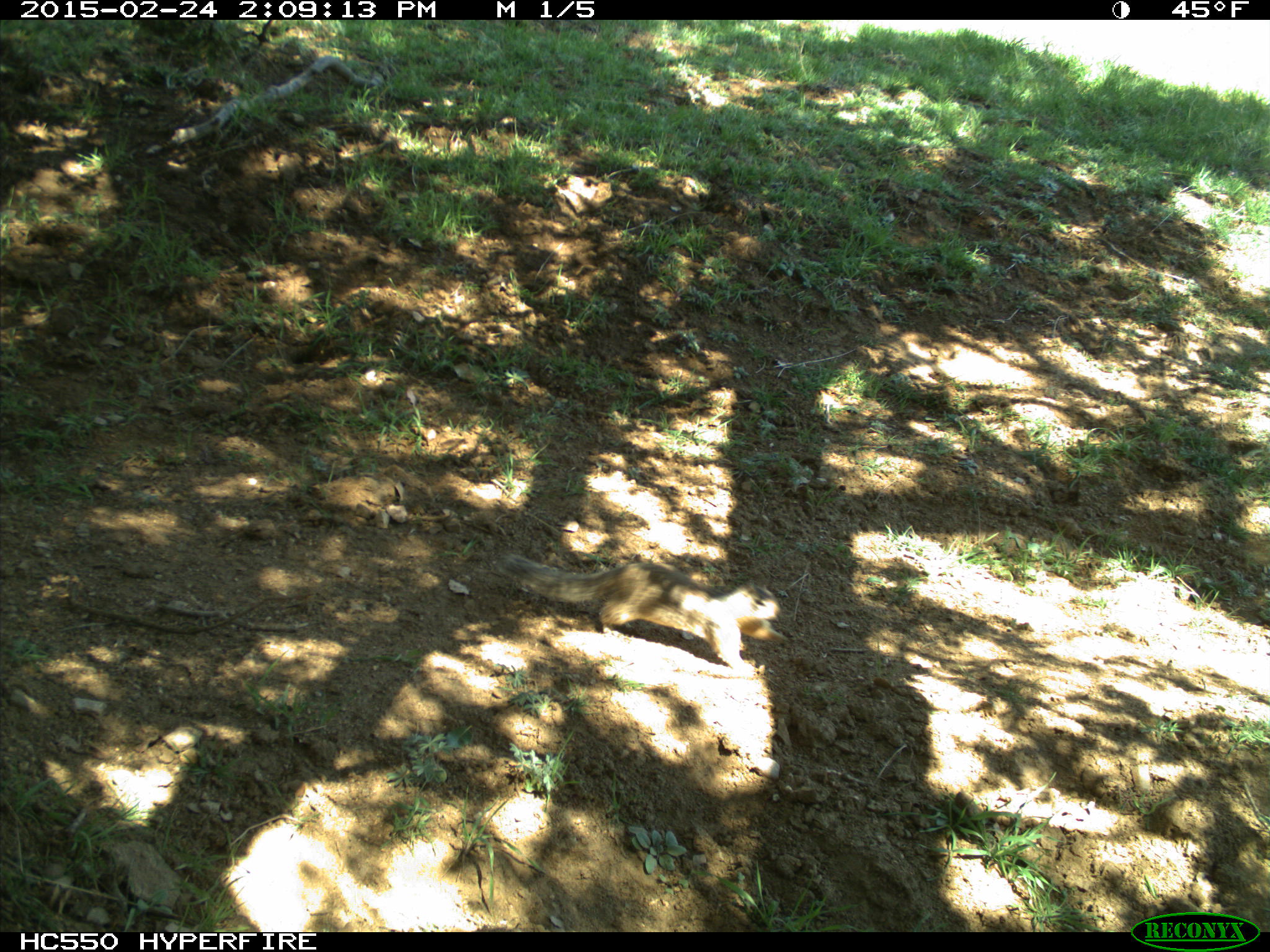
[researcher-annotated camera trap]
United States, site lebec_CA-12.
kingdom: Animalia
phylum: Chordata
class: Mammalia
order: Rodentia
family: Sciuridae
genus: Otospermophilus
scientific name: Otospermophilus beecheyi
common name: california ground squirrel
Otospermophilus beecheyi (california ground squirrel).